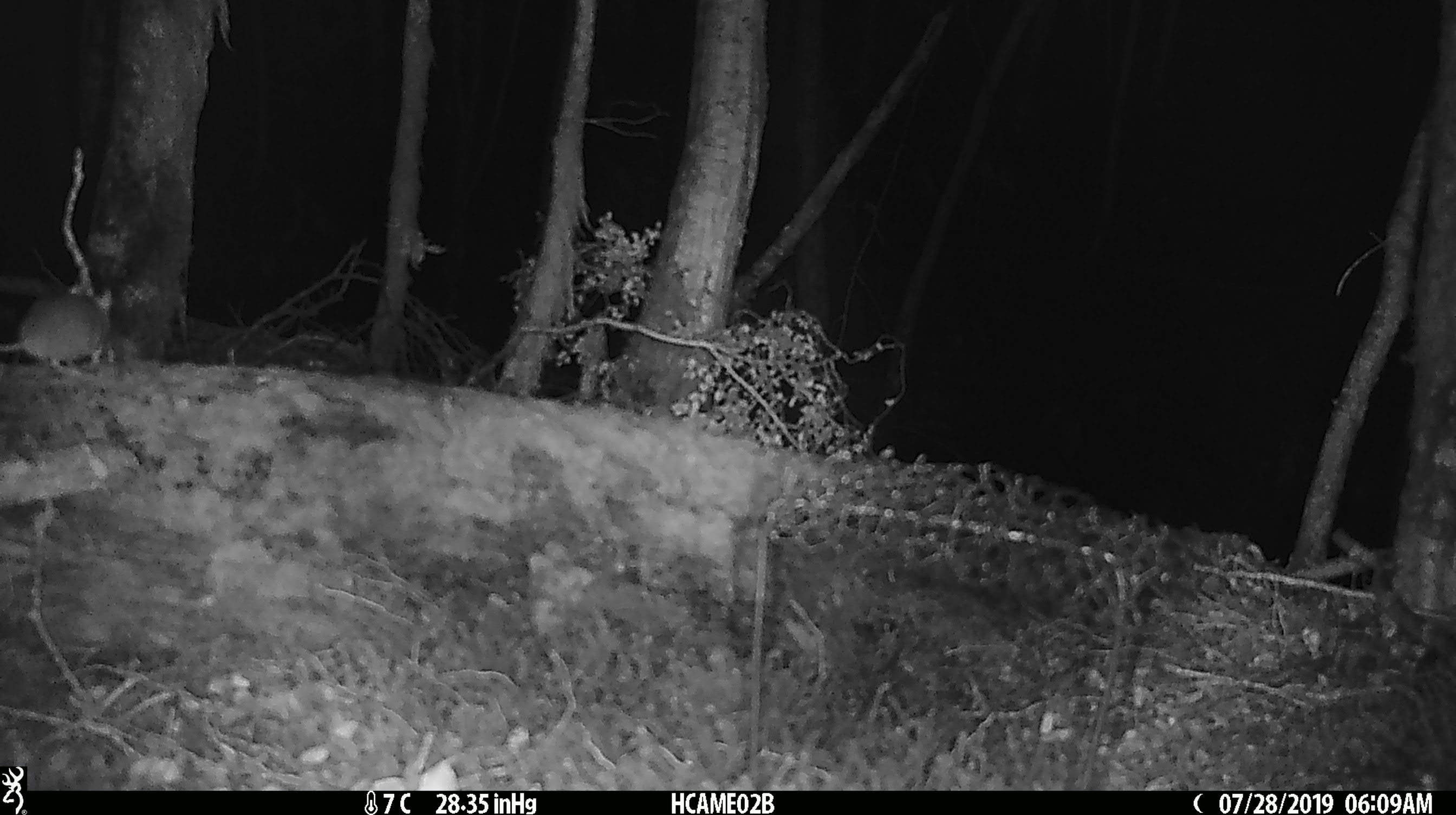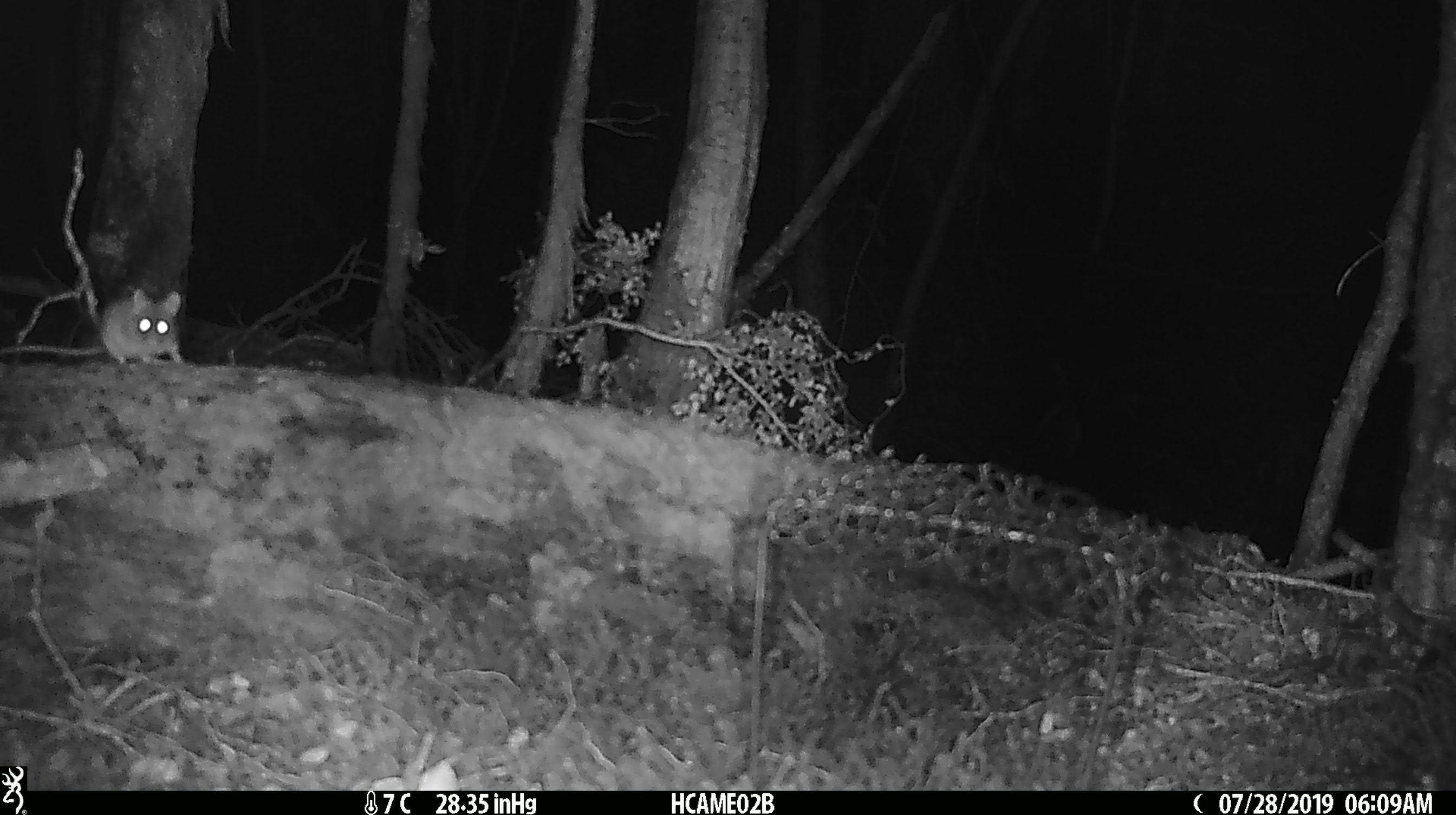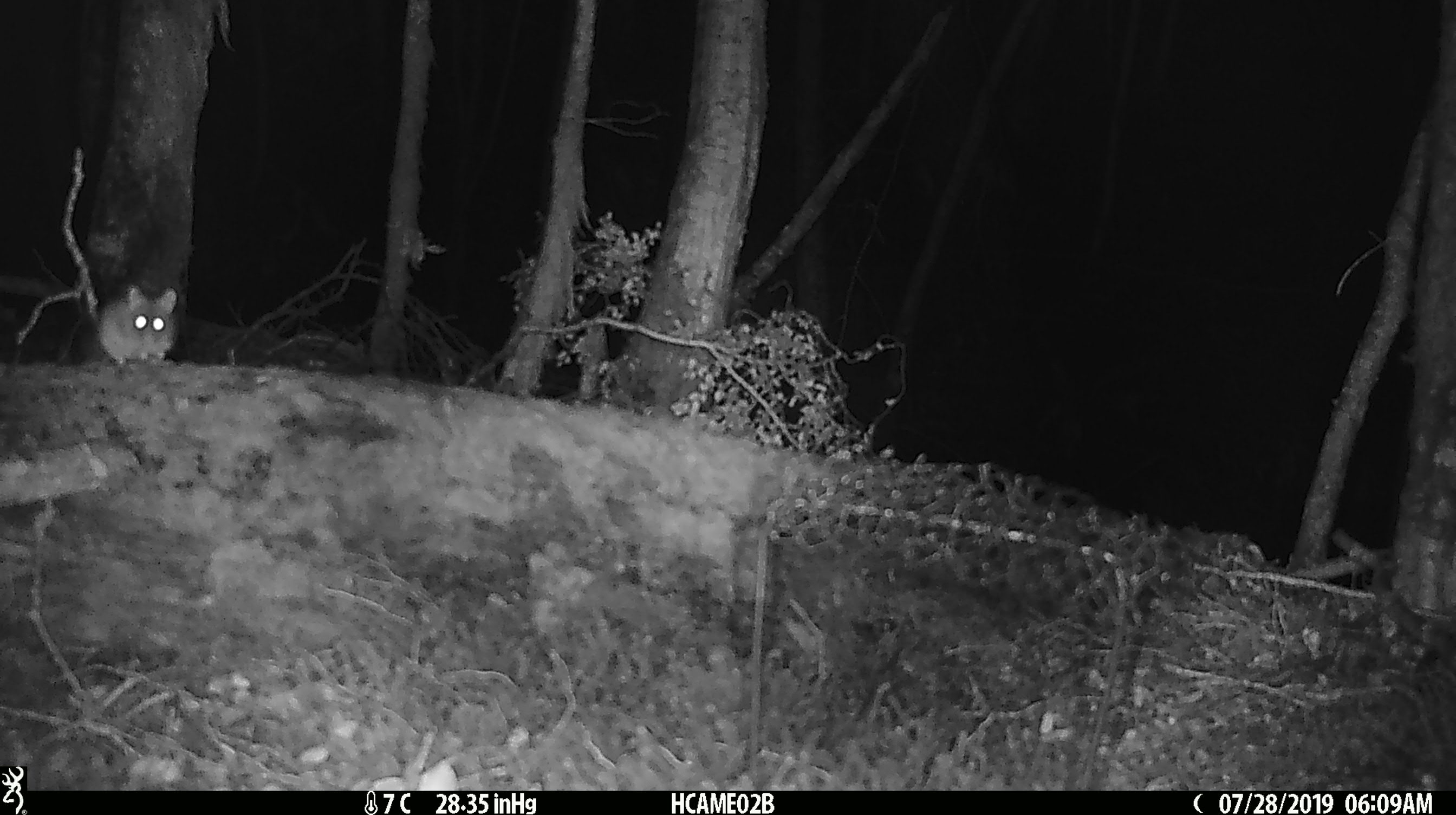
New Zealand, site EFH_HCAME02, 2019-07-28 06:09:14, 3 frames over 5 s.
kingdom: Animalia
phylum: Chordata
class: Mammalia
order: Rodentia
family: Muridae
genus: Mus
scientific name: Mus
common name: mouse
Mouse (Mus).